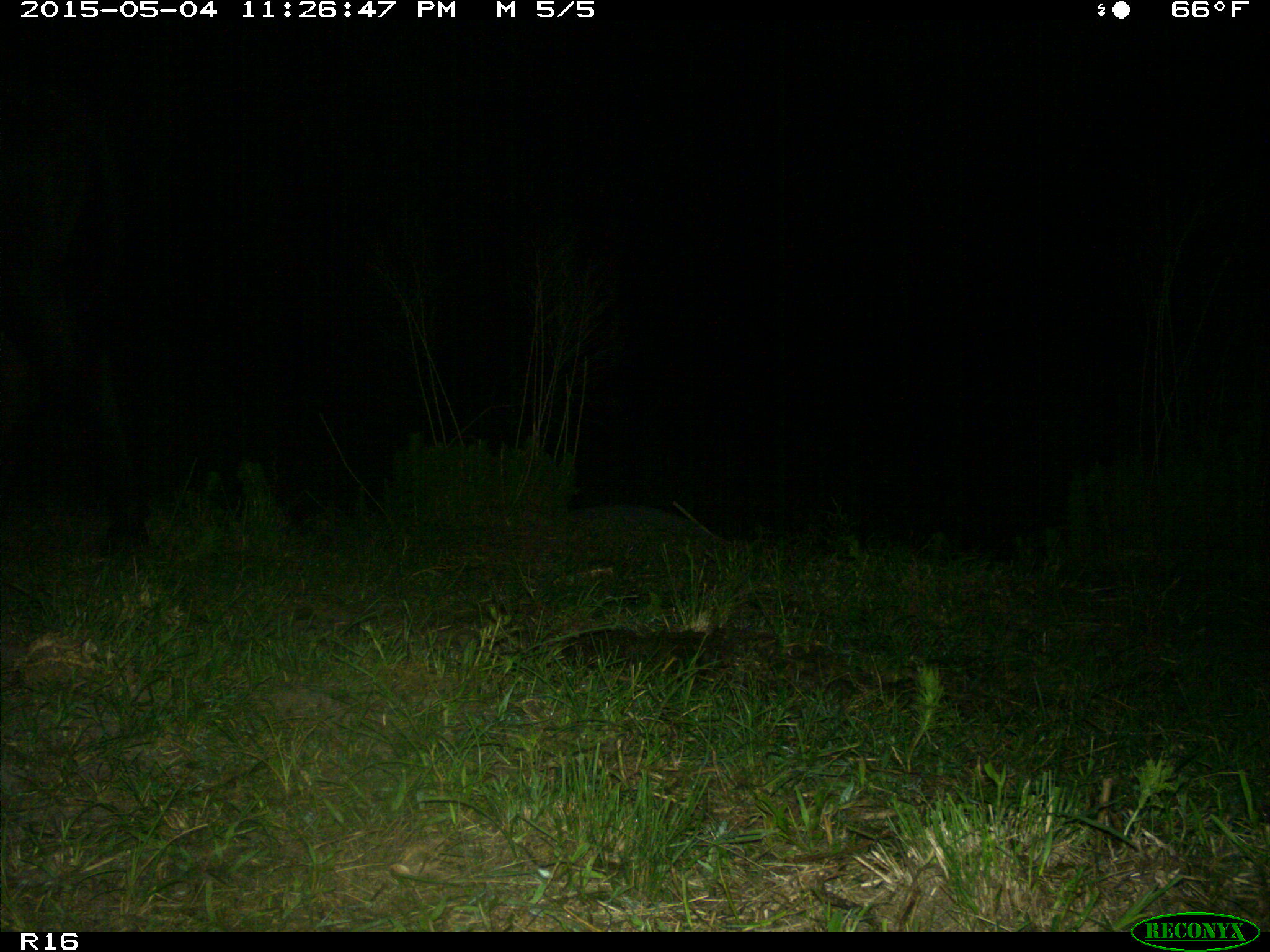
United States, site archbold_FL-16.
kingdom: Animalia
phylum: Chordata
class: Mammalia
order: Artiodactyla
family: Bovidae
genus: Bos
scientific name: Bos taurus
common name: domestic cow